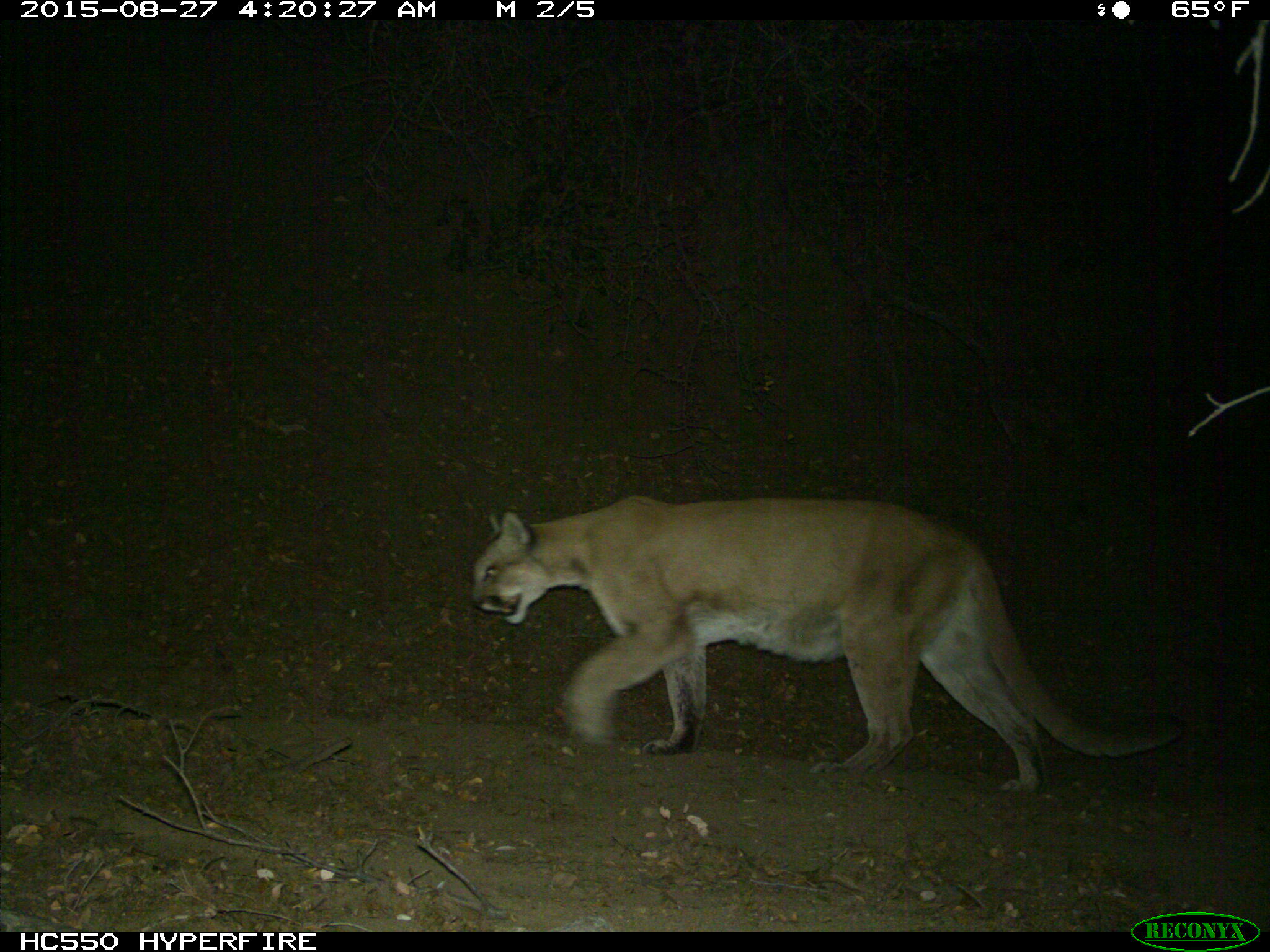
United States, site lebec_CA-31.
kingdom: Animalia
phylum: Chordata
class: Mammalia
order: Carnivora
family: Felidae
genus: Puma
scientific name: Puma concolor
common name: mountain lion